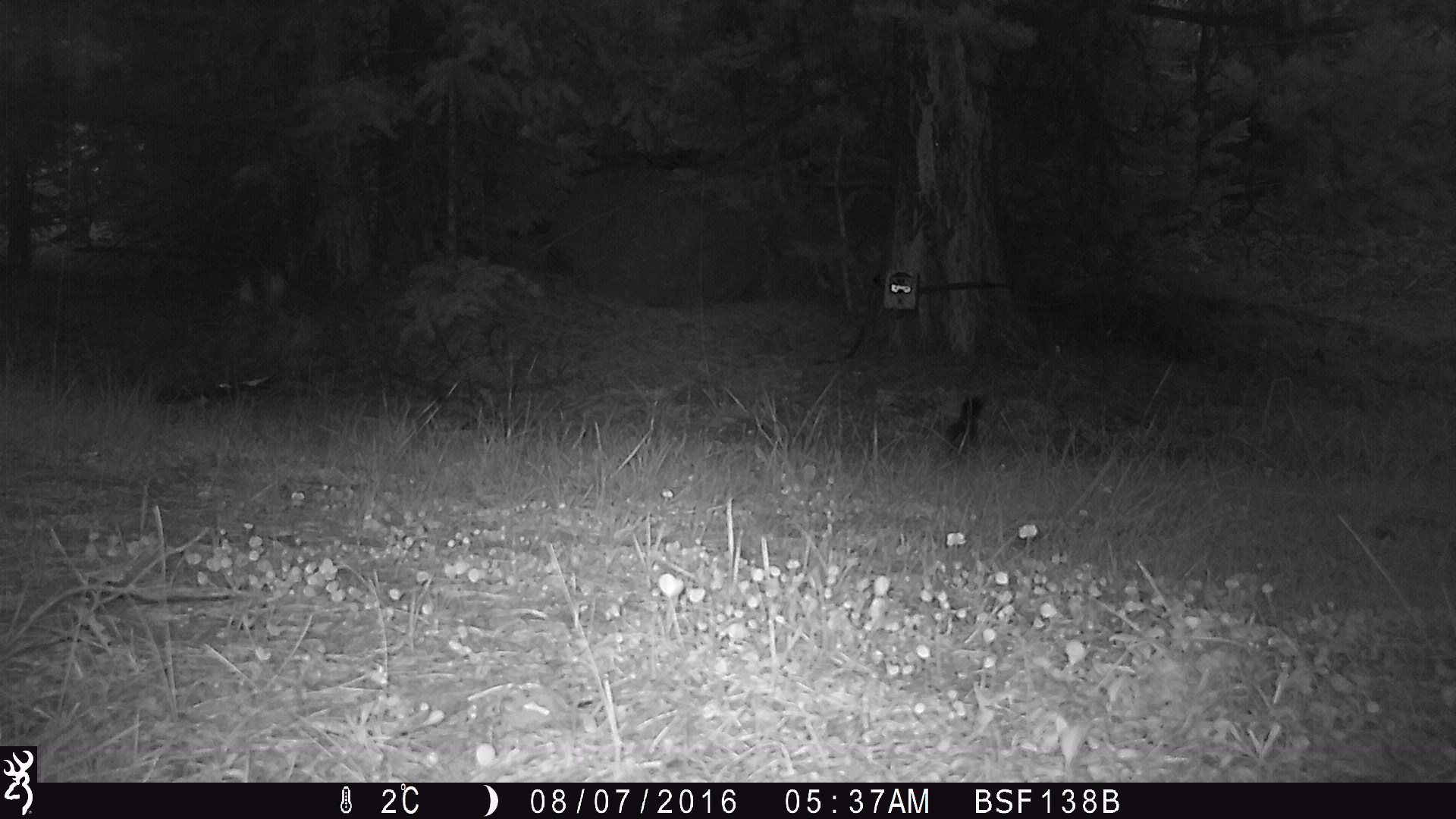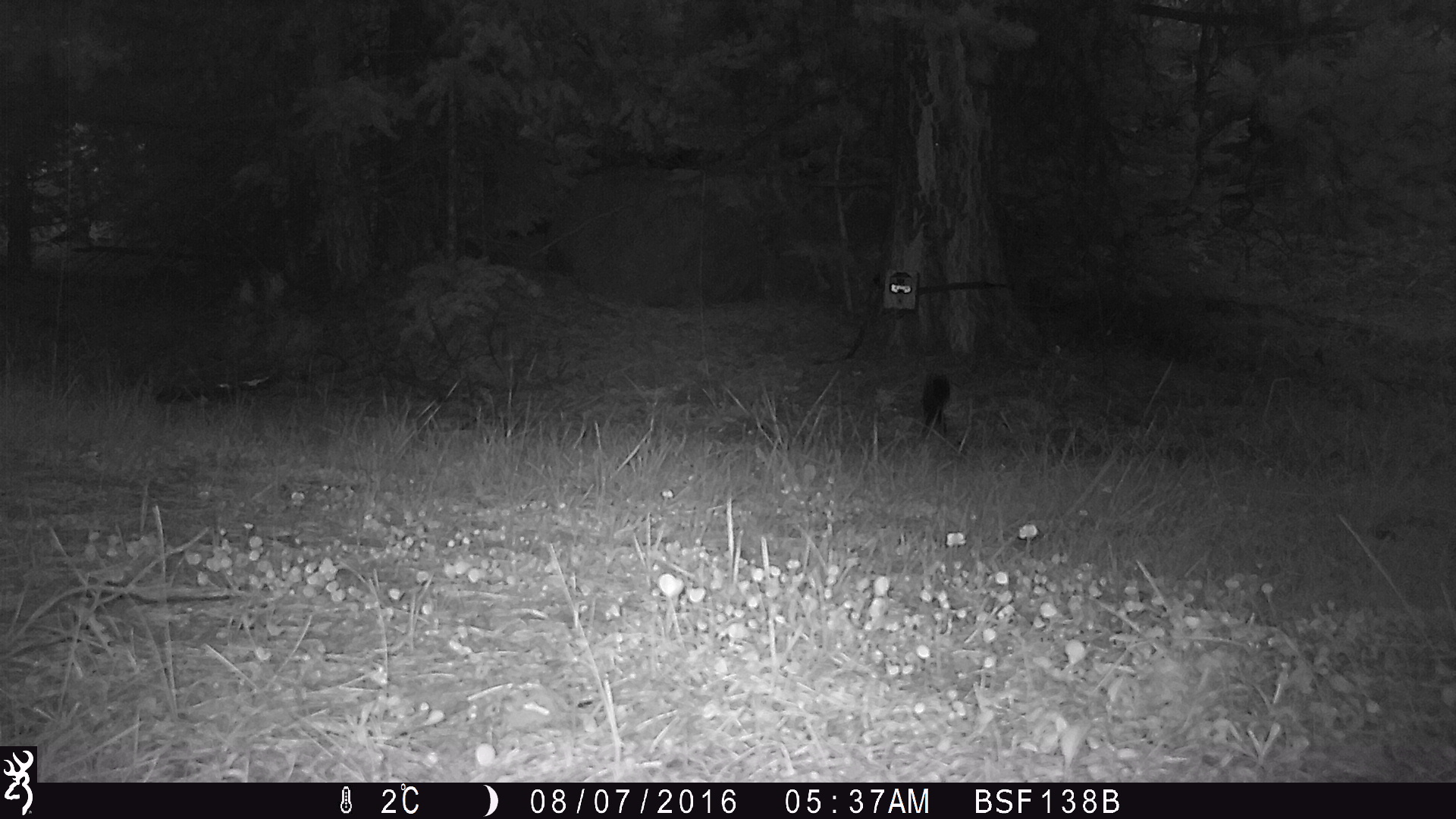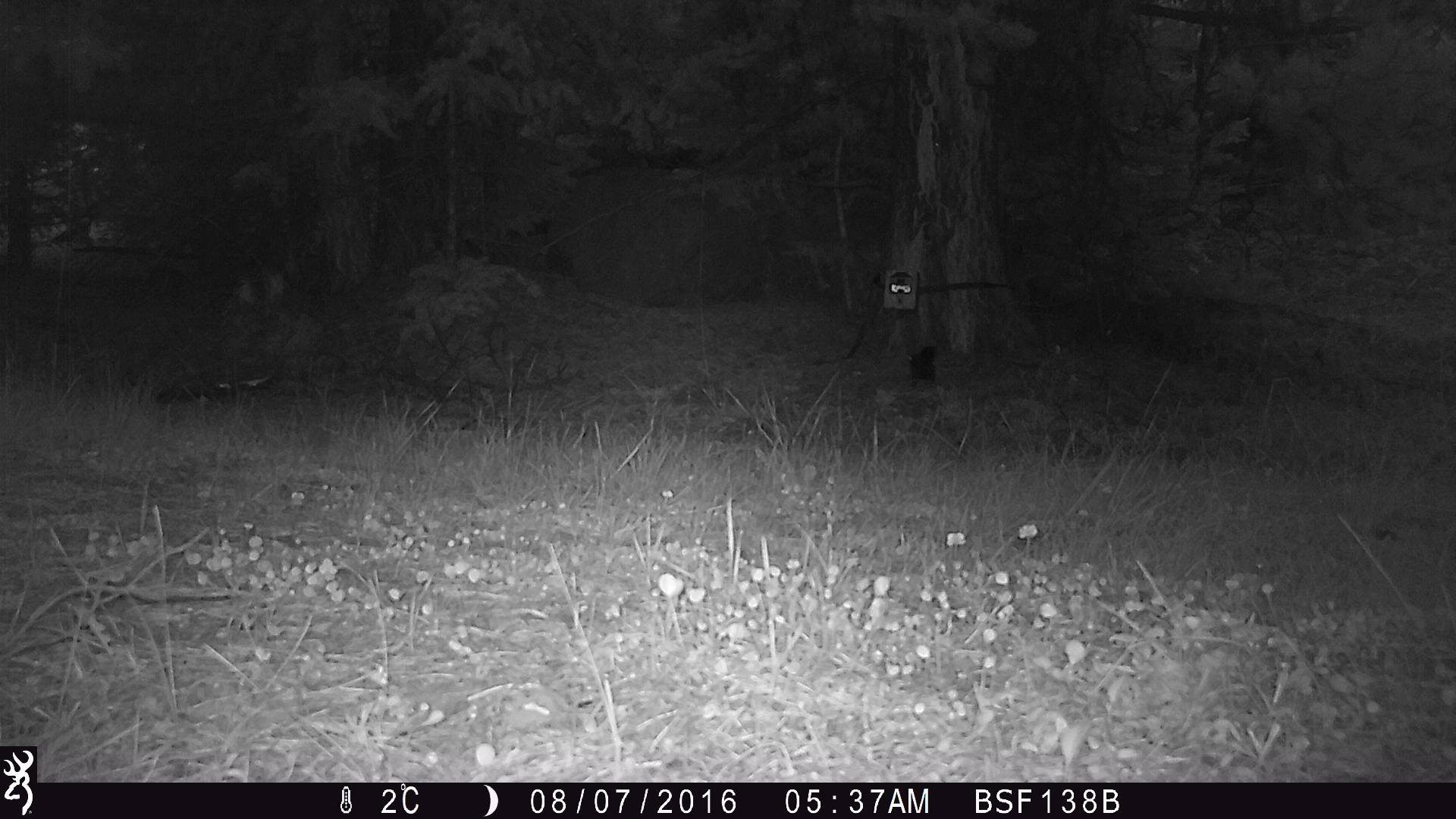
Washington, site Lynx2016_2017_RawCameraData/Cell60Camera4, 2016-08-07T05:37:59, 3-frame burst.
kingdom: Animalia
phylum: Chordata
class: Mammalia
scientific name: Mammalia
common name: small mammal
Small mammal (Mammalia). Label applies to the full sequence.